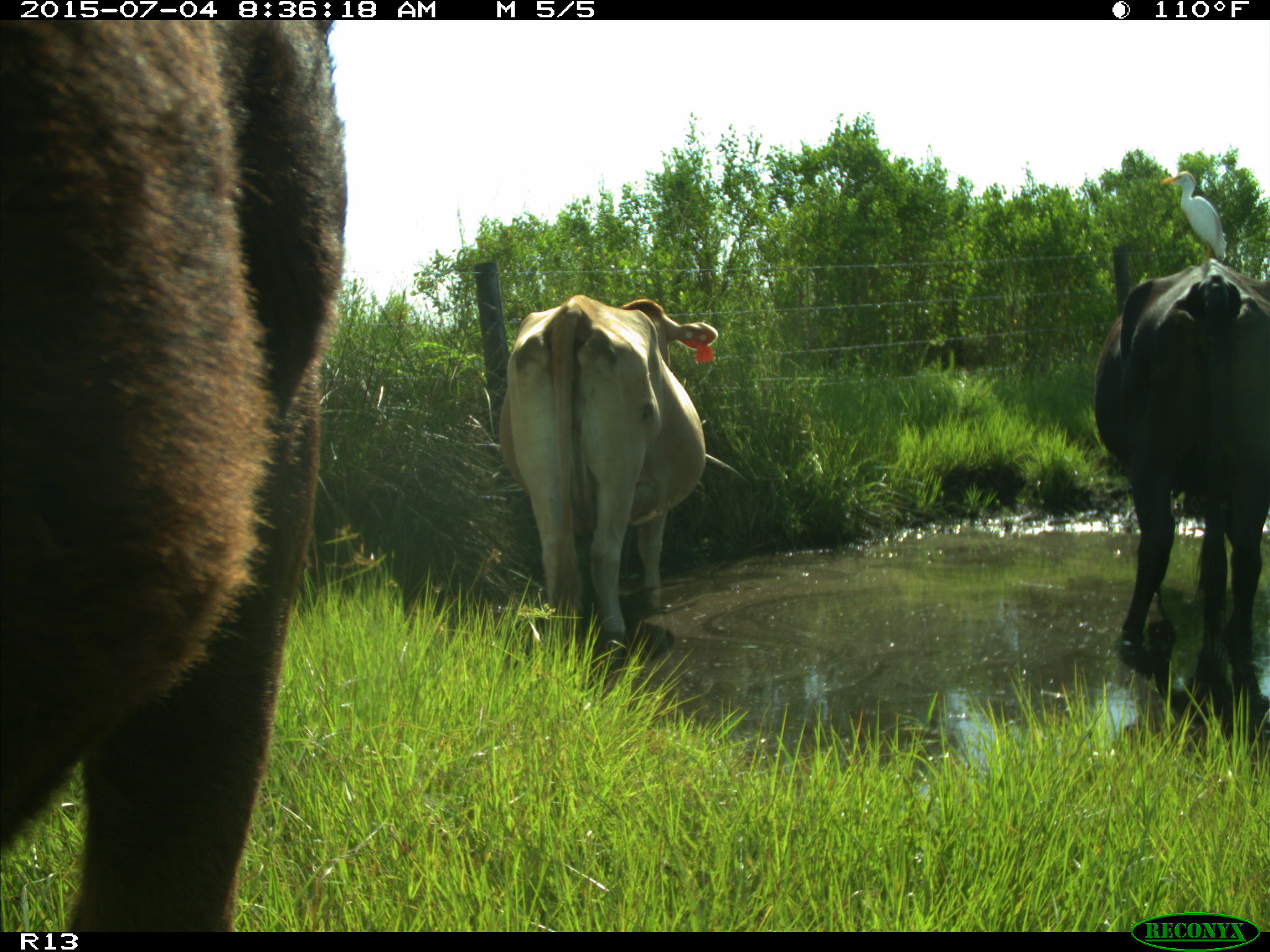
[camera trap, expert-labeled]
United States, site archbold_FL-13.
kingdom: Animalia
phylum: Chordata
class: Mammalia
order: Artiodactyla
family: Bovidae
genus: Bos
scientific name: Bos taurus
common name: domestic cow